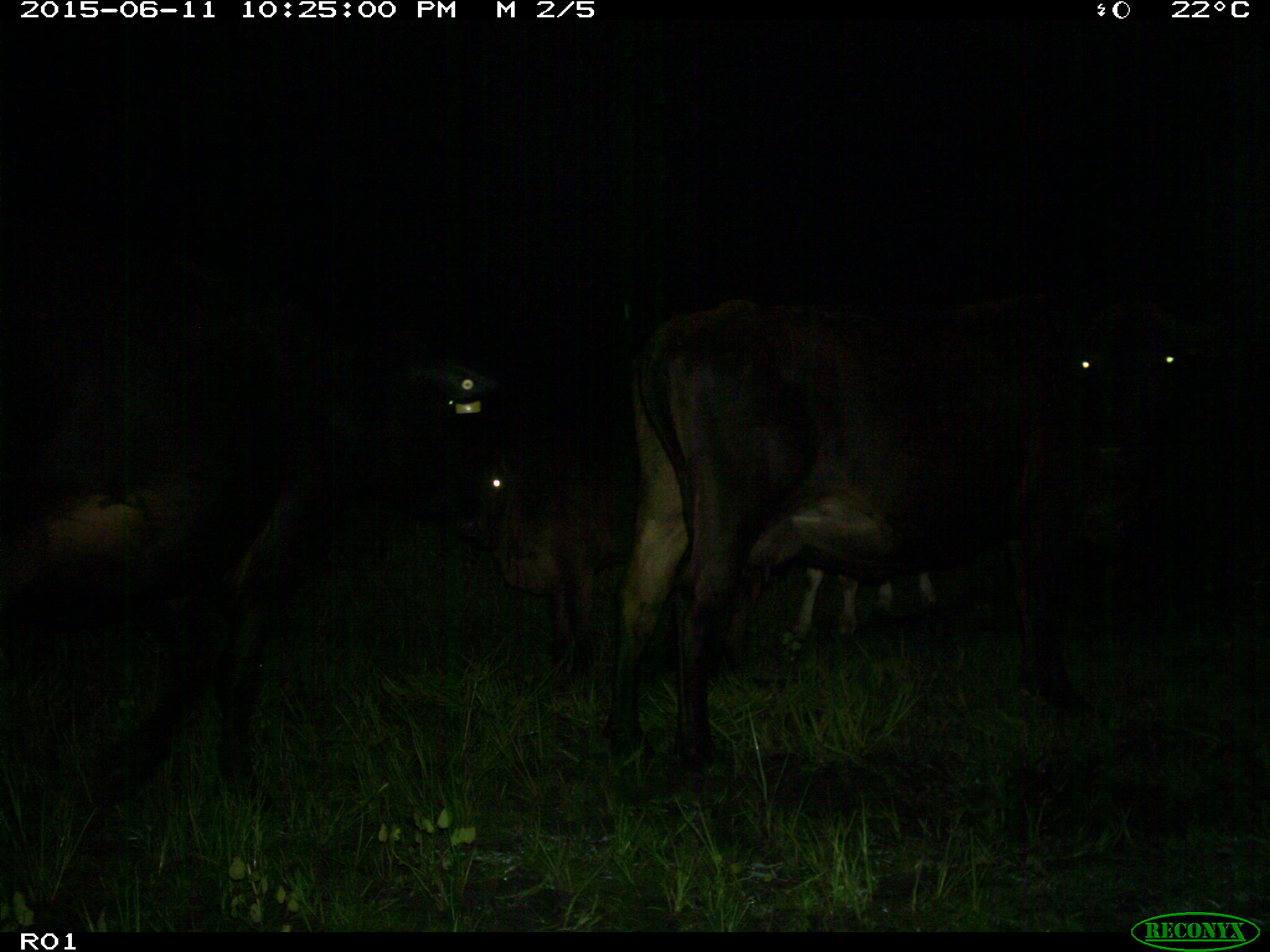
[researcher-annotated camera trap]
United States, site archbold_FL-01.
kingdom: Animalia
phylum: Chordata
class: Mammalia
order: Artiodactyla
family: Bovidae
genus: Bos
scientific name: Bos taurus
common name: domestic cow